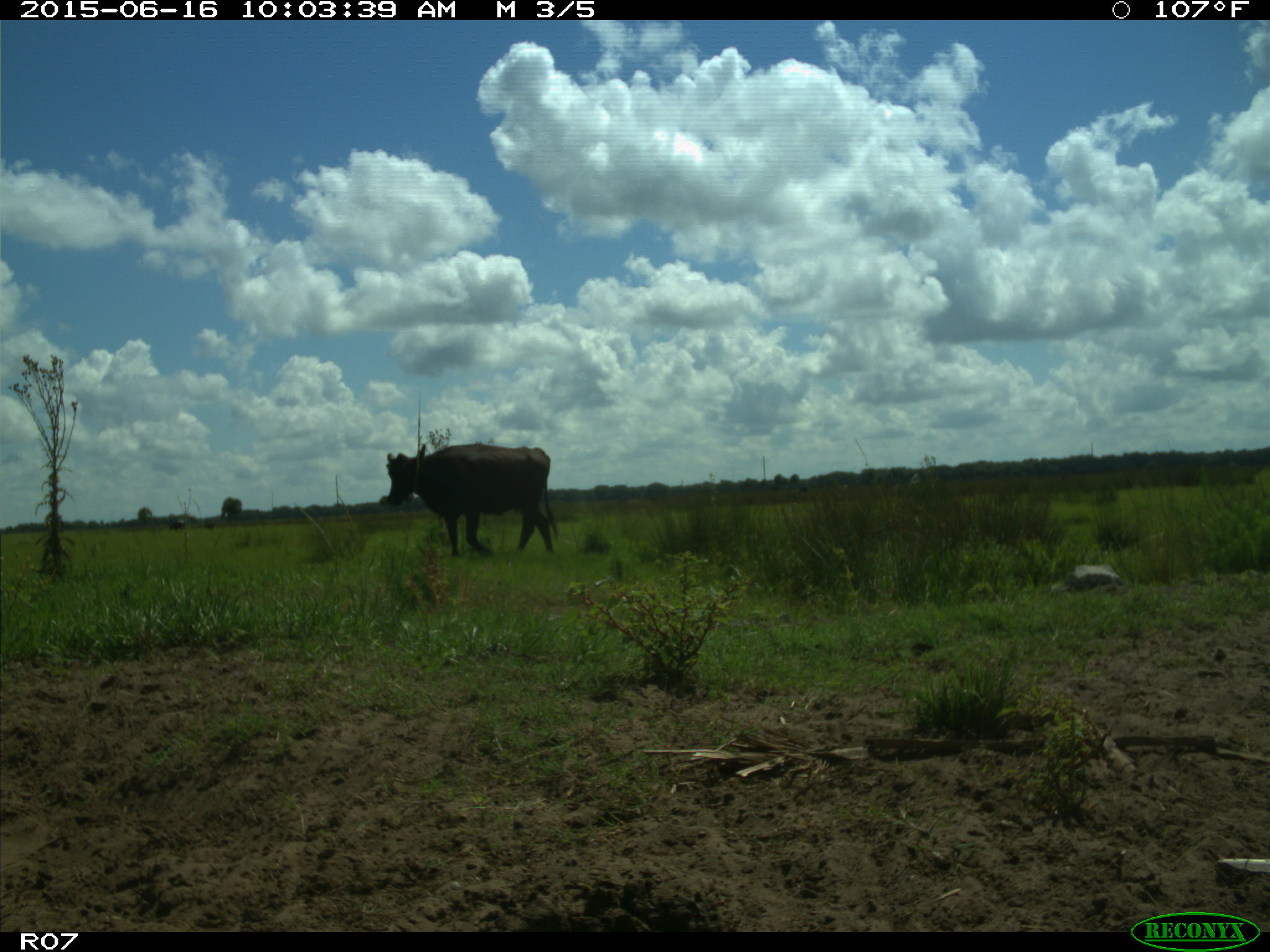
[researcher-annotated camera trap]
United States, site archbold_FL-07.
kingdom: Animalia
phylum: Chordata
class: Mammalia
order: Artiodactyla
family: Bovidae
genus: Bos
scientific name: Bos taurus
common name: domestic cow